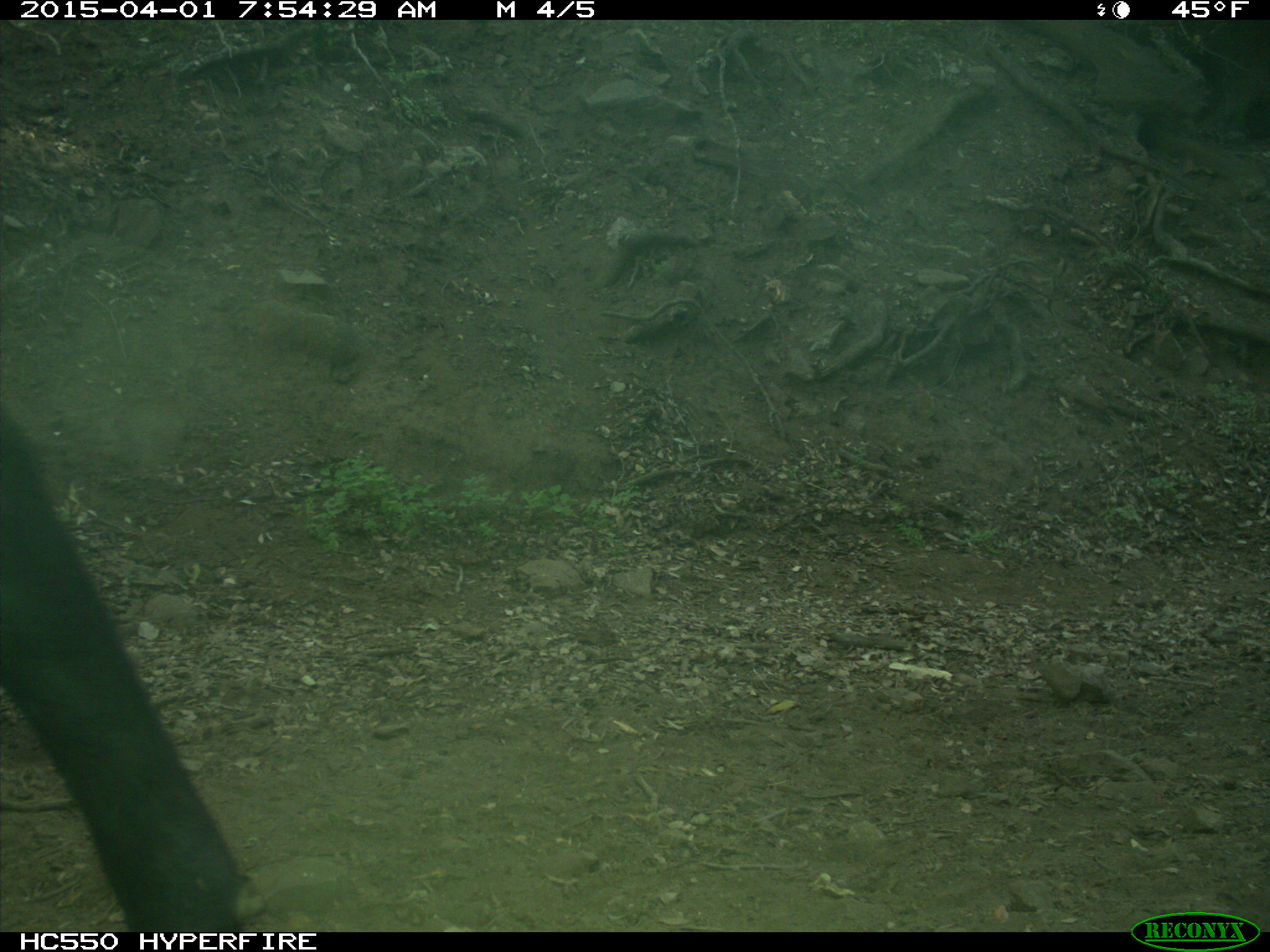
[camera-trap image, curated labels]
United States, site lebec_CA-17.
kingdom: Animalia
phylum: Chordata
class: Mammalia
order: Artiodactyla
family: Bovidae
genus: Bos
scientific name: Bos taurus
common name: domestic cow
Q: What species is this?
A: Bos taurus (domestic cow).